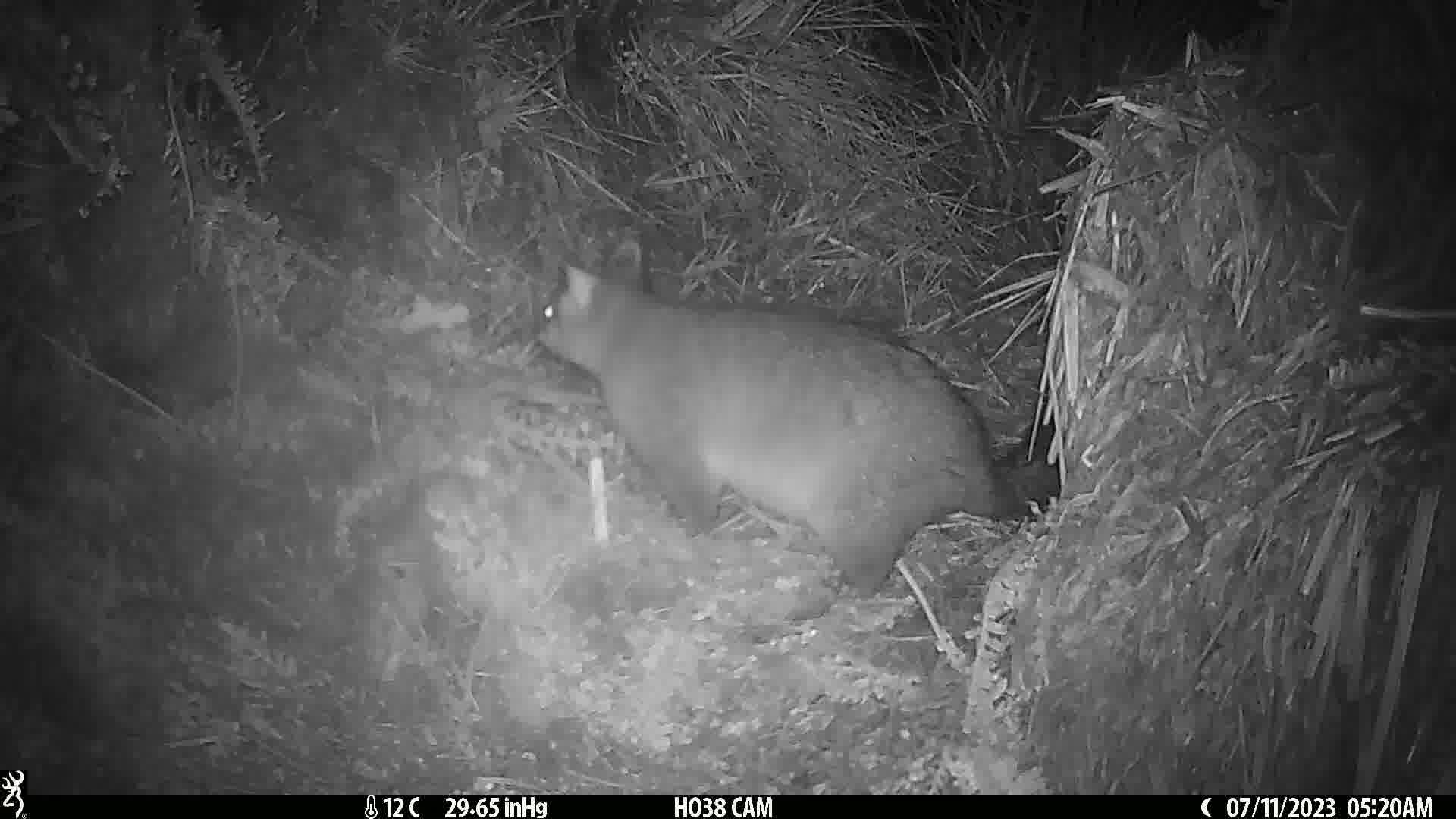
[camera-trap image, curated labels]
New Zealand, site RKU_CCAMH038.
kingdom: Animalia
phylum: Chordata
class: Mammalia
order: Diprotodontia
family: Phalangeridae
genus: Trichosurus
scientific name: Trichosurus vulpecula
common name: common brushtail possum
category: possum